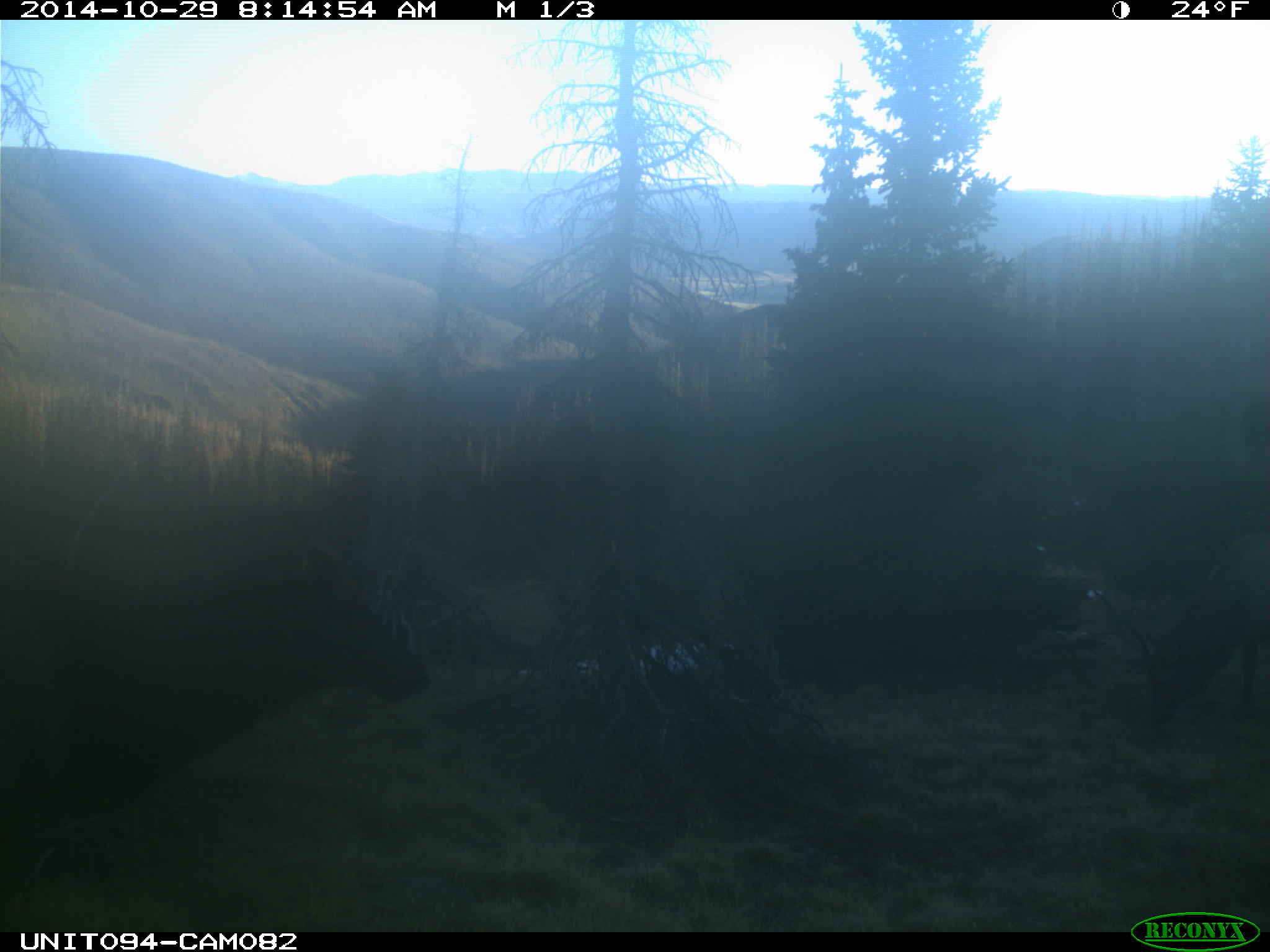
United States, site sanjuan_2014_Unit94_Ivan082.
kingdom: Animalia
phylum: Chordata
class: Mammalia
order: Artiodactyla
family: Cervidae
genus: Cervus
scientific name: Cervus elaphus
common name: red deer